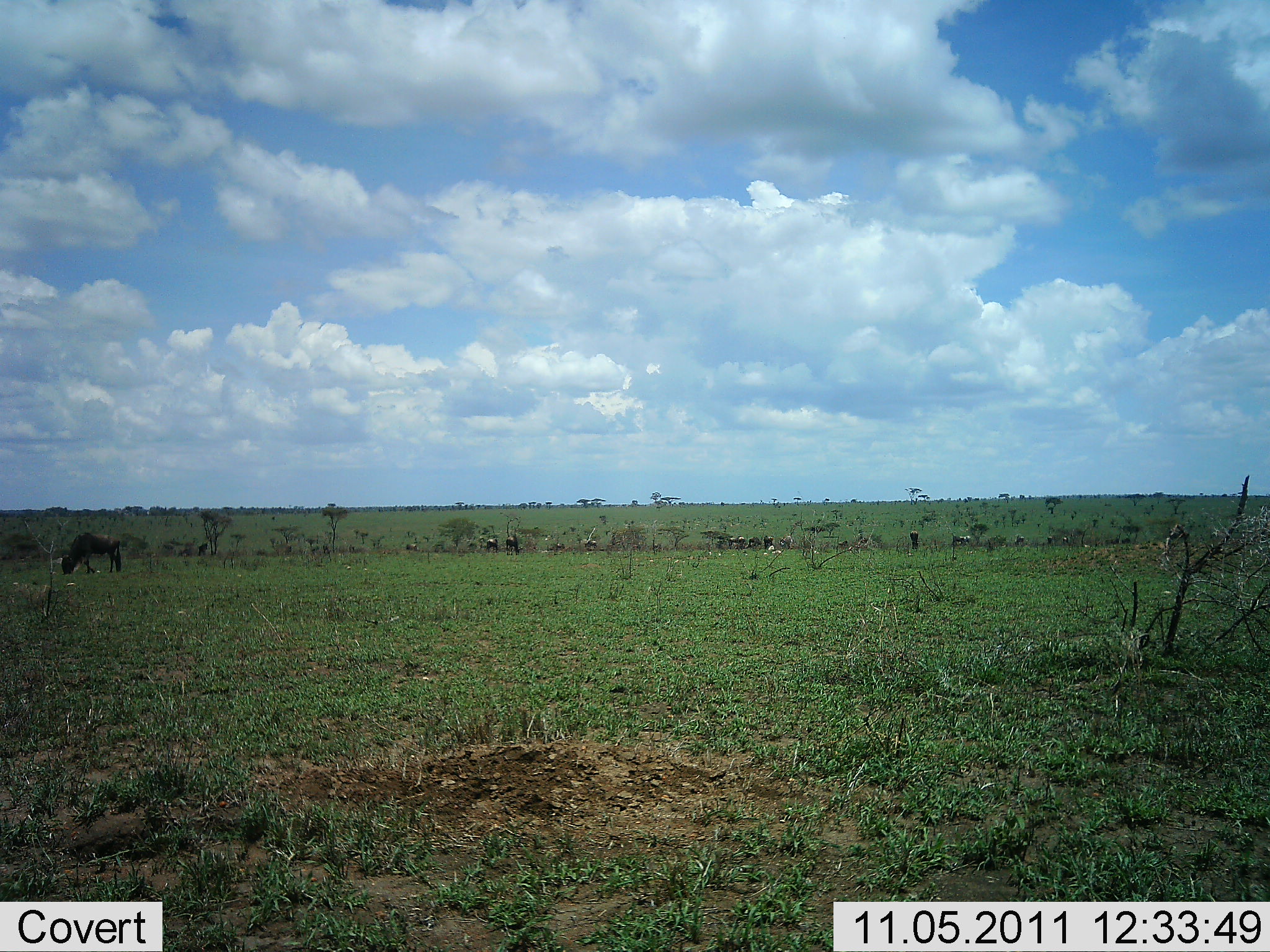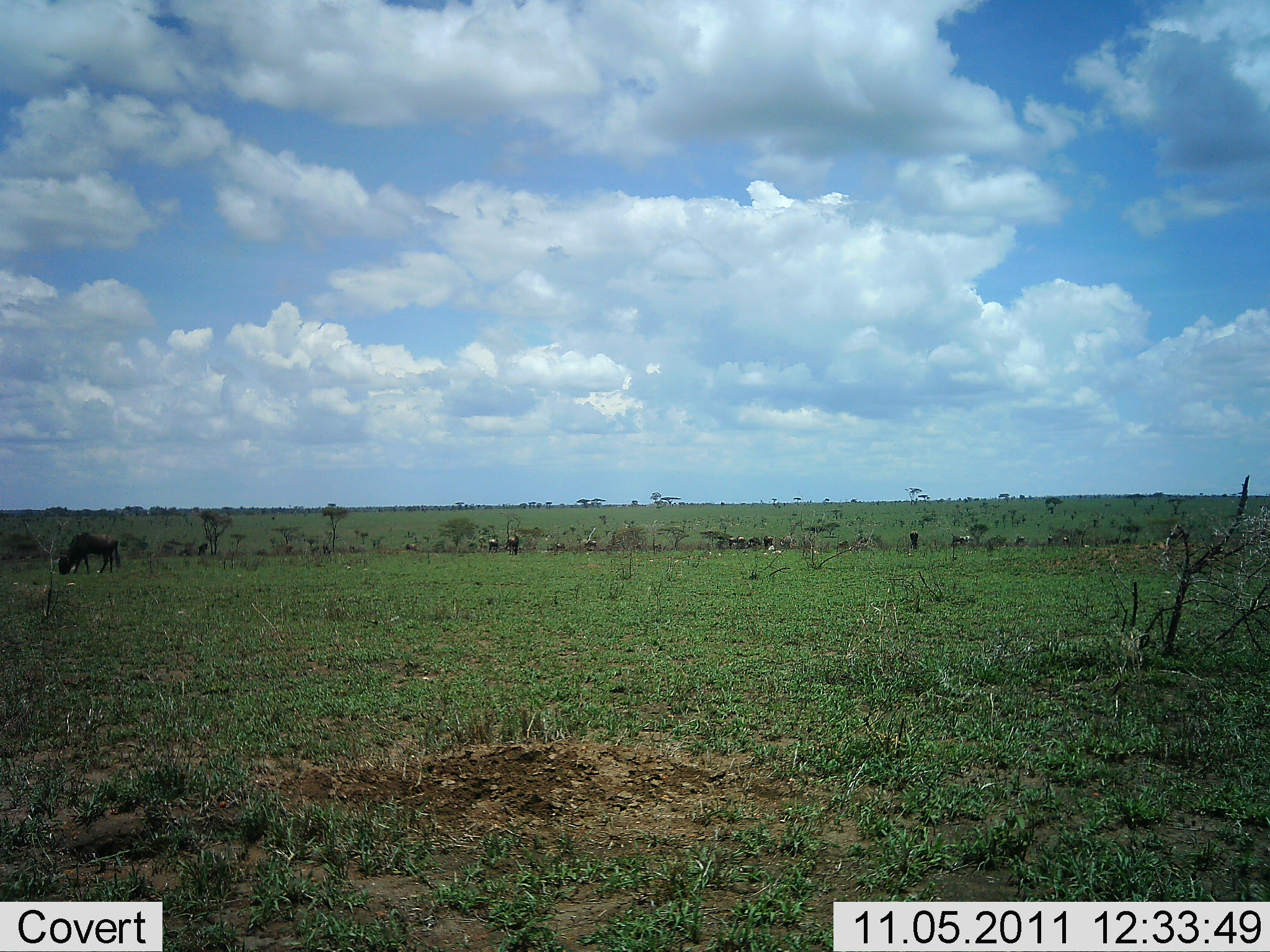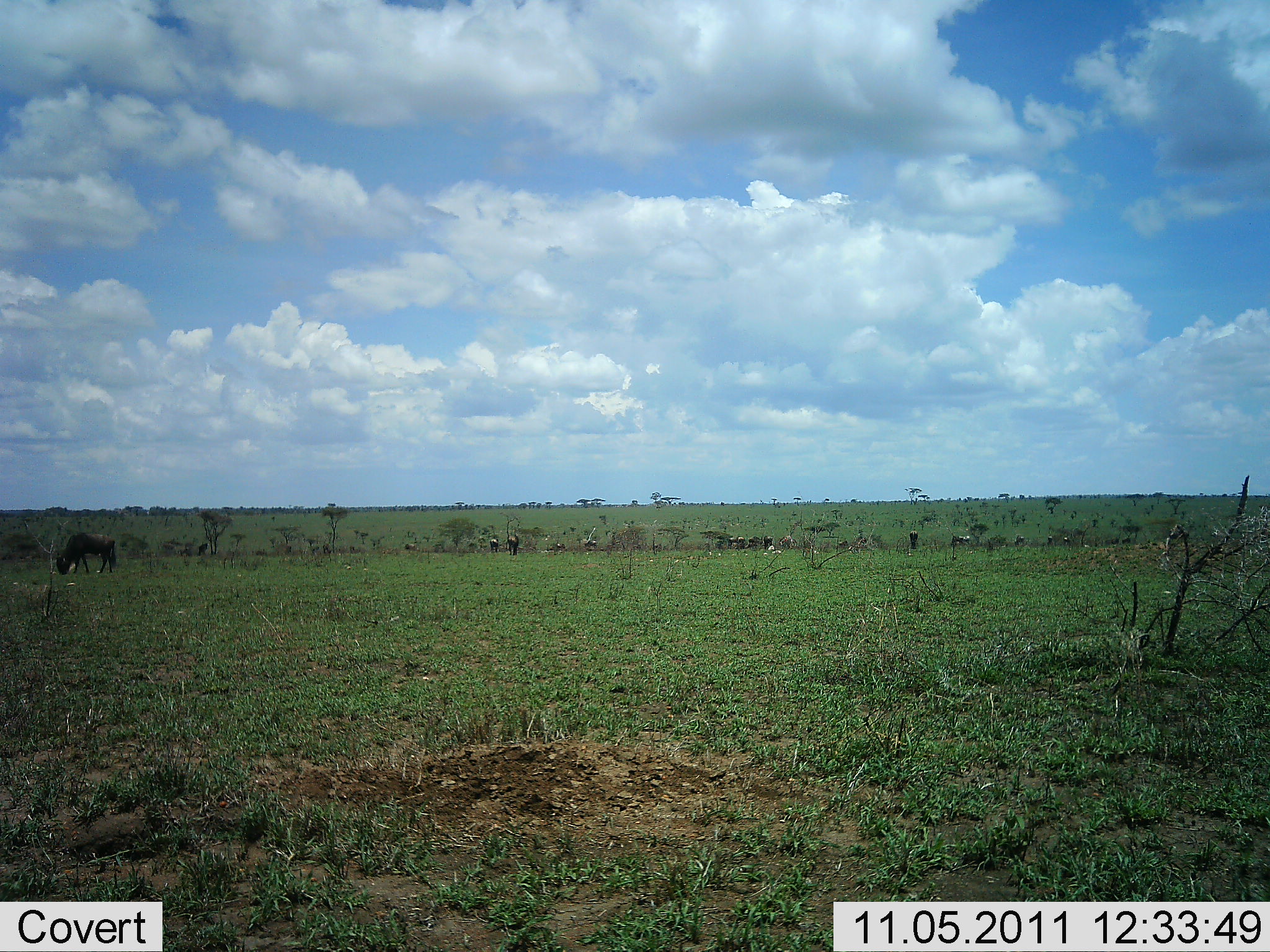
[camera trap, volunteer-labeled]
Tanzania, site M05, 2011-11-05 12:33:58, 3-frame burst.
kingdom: Animalia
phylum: Chordata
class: Mammalia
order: Artiodactyla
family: Bovidae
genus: Connochaetes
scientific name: Connochaetes taurinus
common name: blue wildebeest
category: wildebeest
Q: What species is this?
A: Wildebeest (blue wildebeest) (Connochaetes taurinus).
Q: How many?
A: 6.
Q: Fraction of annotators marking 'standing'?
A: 36%.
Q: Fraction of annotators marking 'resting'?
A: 9%.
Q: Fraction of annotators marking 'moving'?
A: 9%.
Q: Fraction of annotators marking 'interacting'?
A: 0%.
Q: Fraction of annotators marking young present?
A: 0%.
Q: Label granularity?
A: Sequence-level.